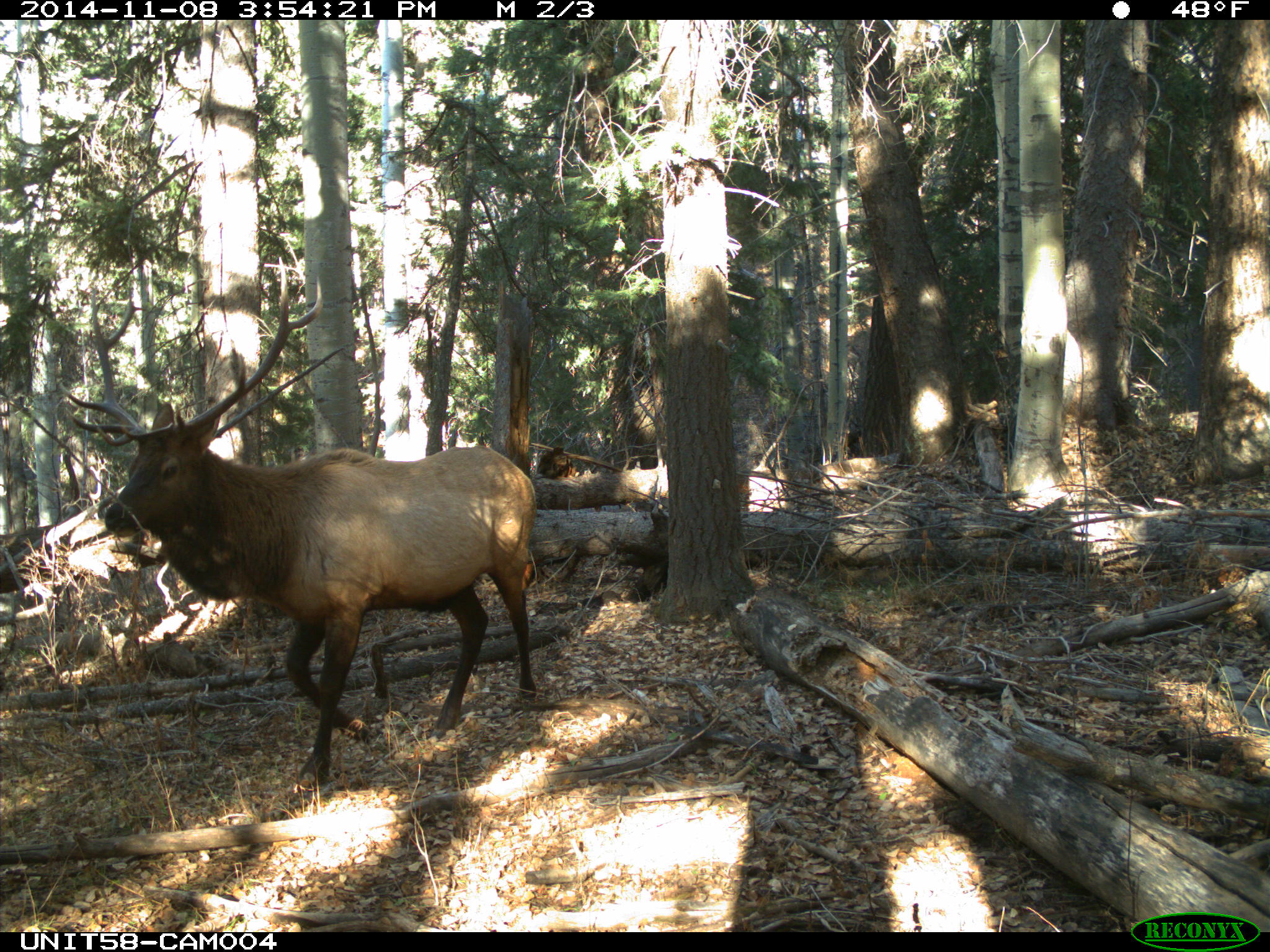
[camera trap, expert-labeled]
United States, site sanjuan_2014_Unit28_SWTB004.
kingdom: Animalia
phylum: Chordata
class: Mammalia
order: Artiodactyla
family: Cervidae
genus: Cervus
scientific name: Cervus elaphus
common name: red deer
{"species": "Cervus elaphus (red deer)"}